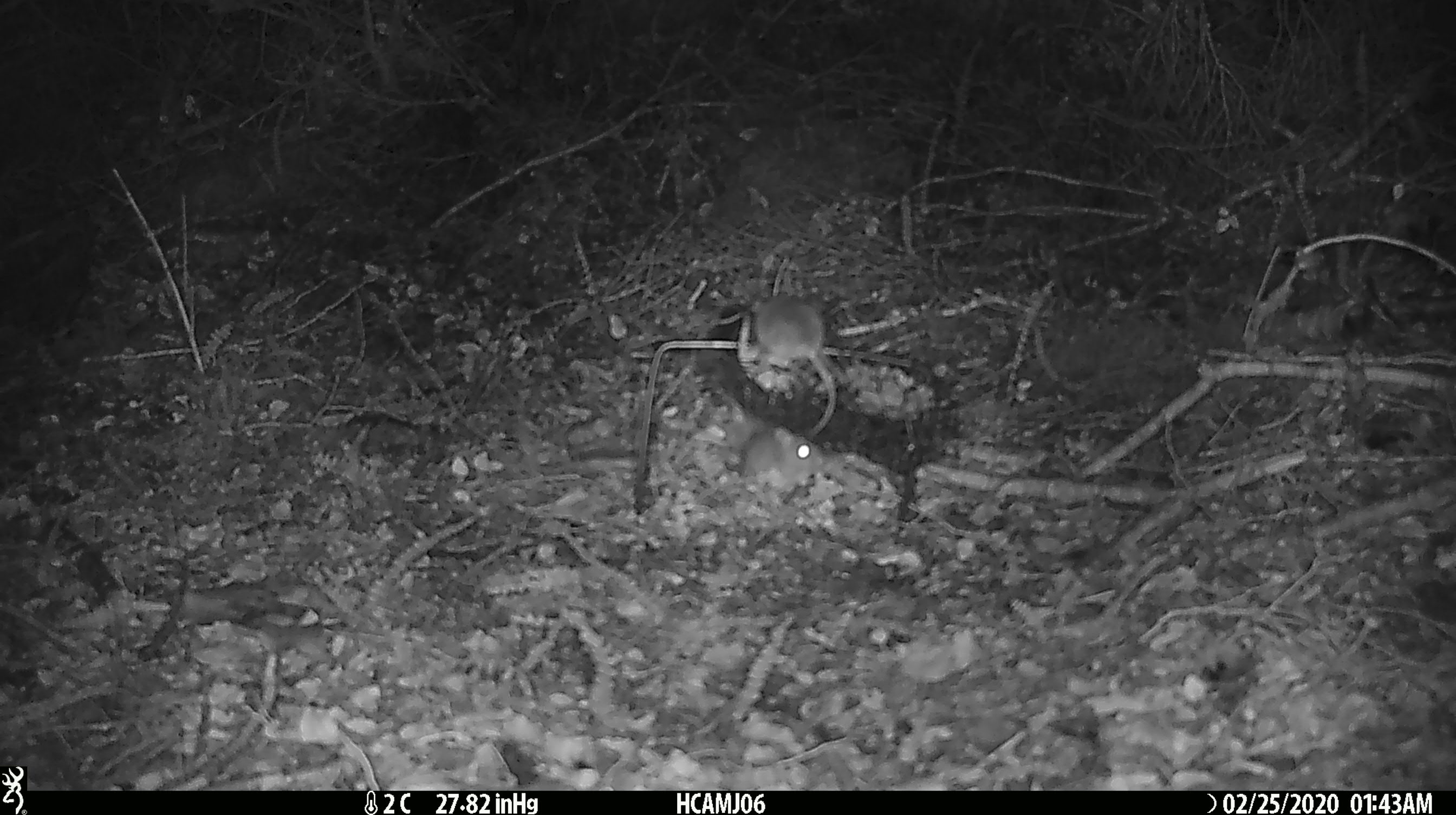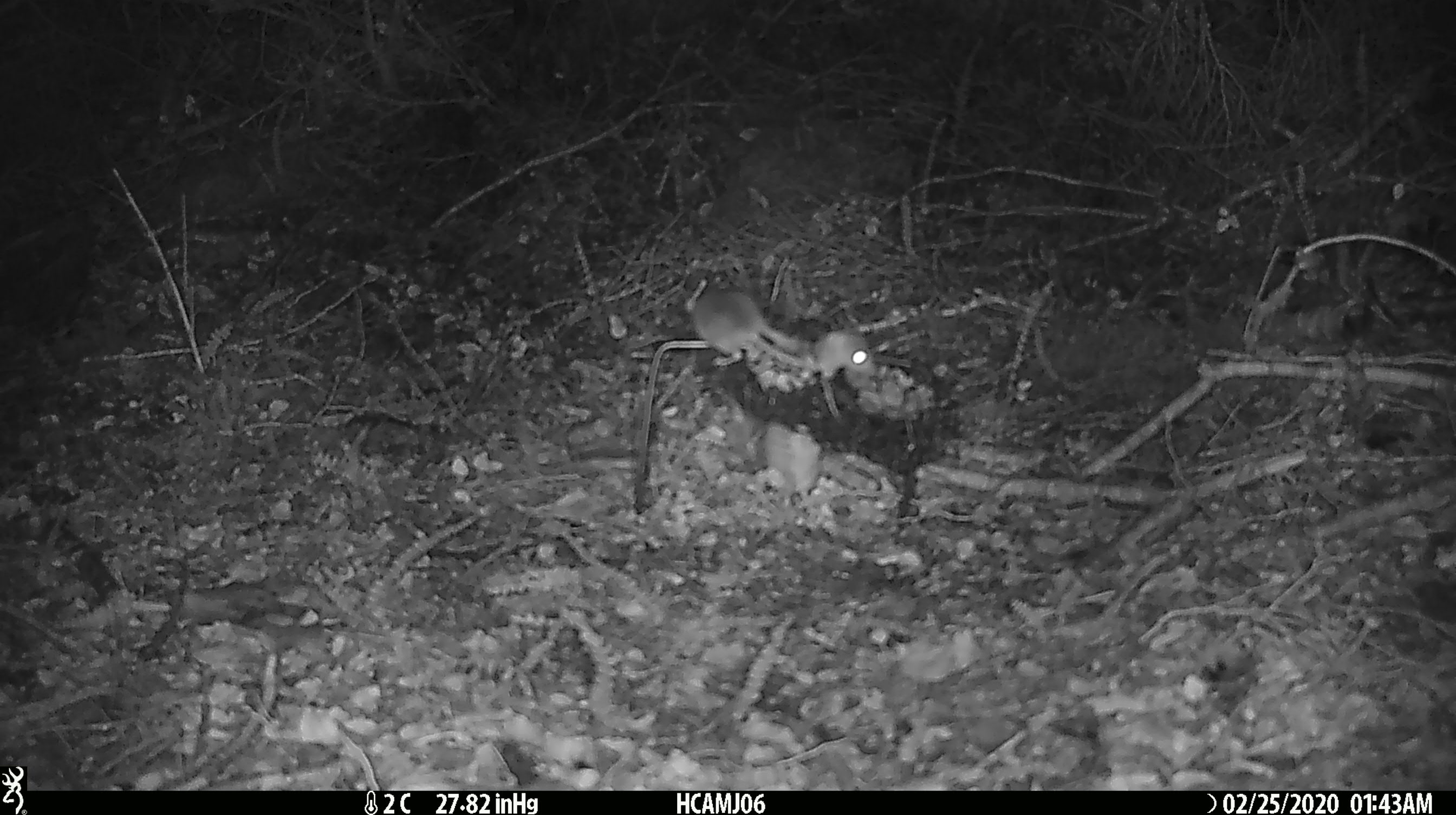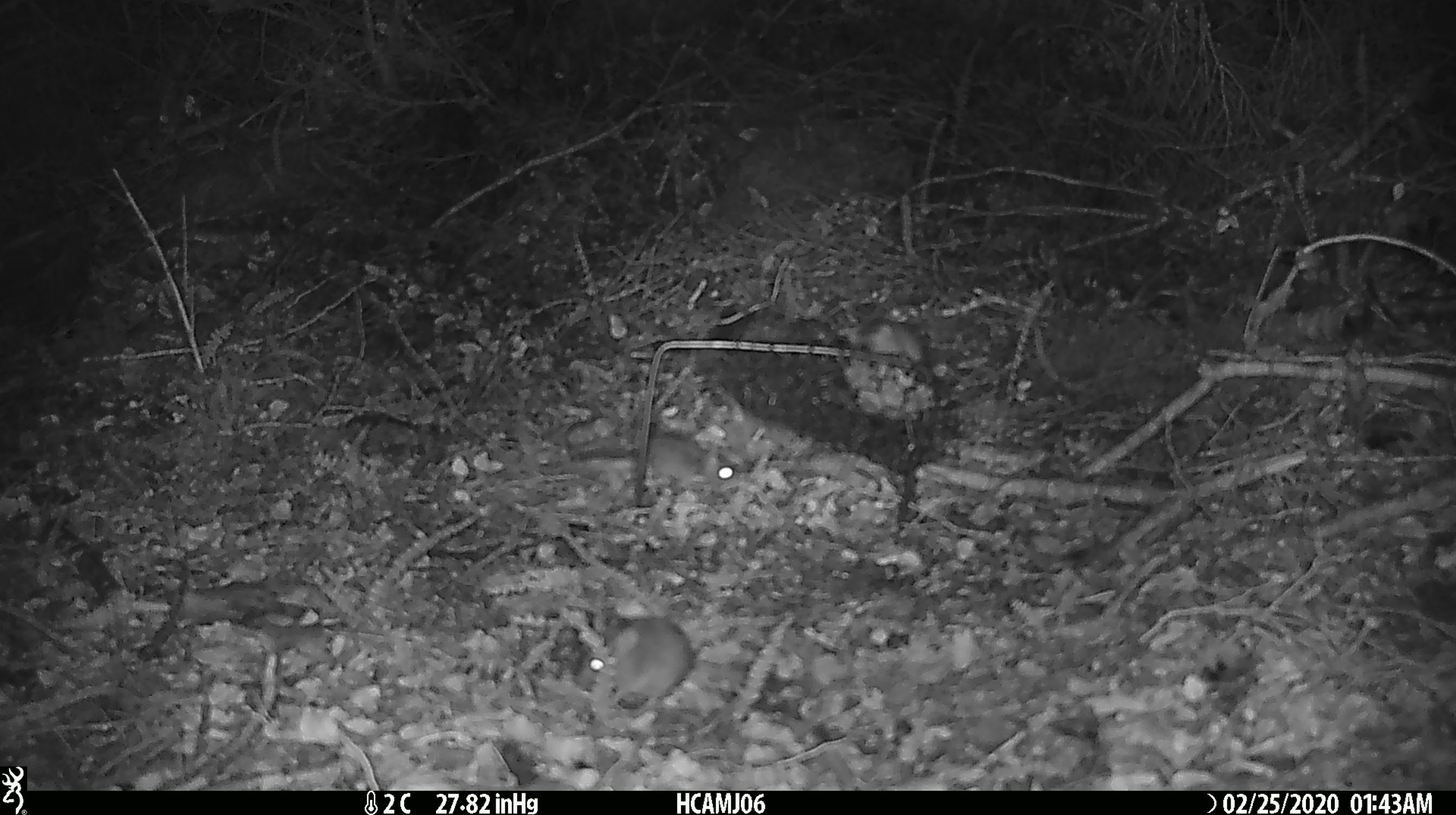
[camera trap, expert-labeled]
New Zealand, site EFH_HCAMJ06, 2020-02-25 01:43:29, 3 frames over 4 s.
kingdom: Animalia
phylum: Chordata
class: Mammalia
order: Rodentia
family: Muridae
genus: Mus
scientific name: Mus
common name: mouse